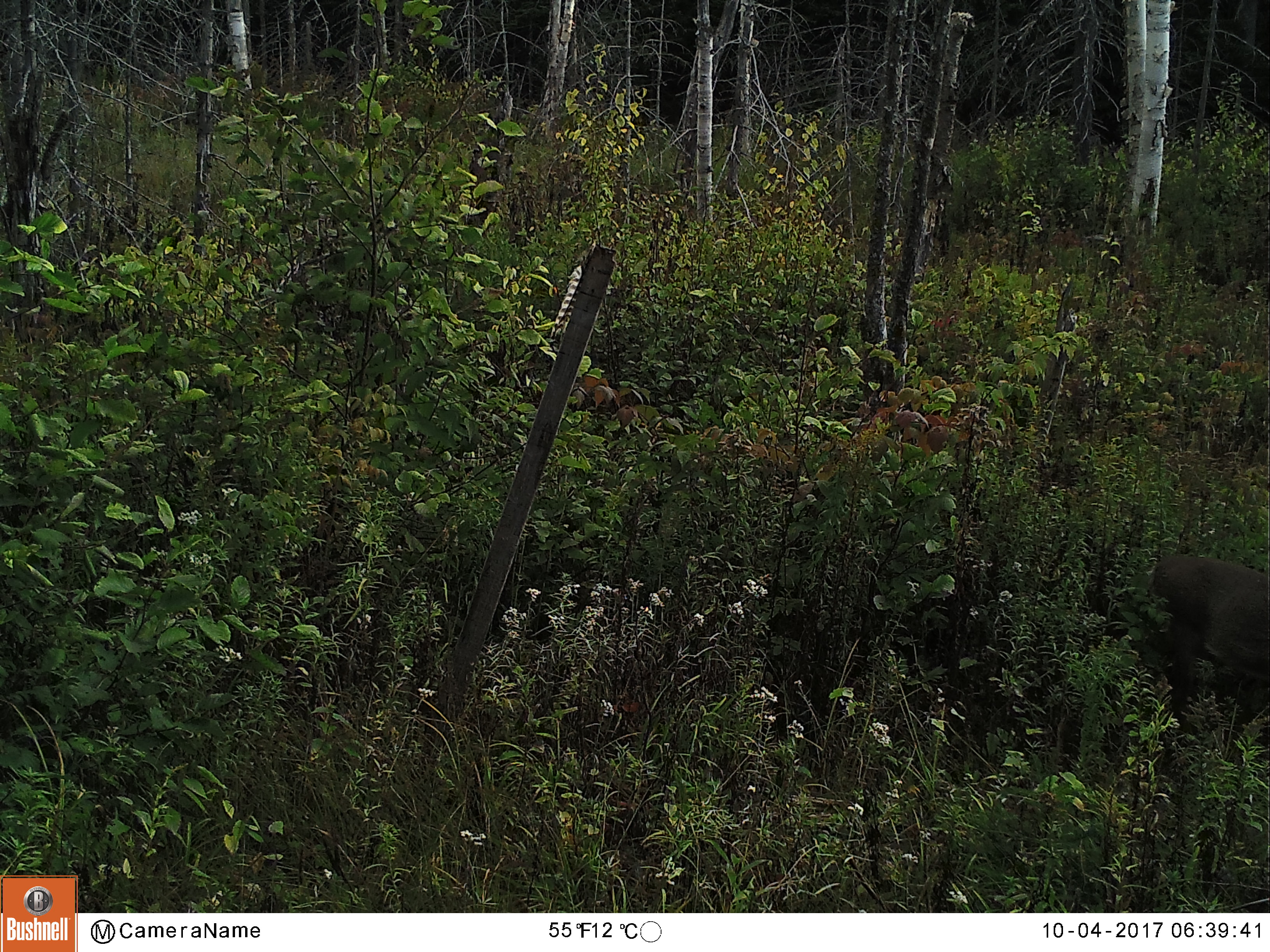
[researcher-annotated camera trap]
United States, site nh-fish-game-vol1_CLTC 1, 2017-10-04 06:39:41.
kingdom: Animalia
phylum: Chordata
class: Mammalia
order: Artiodactyla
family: Cervidae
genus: Odocoileus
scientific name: Odocoileus virginianus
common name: white-tailed deer